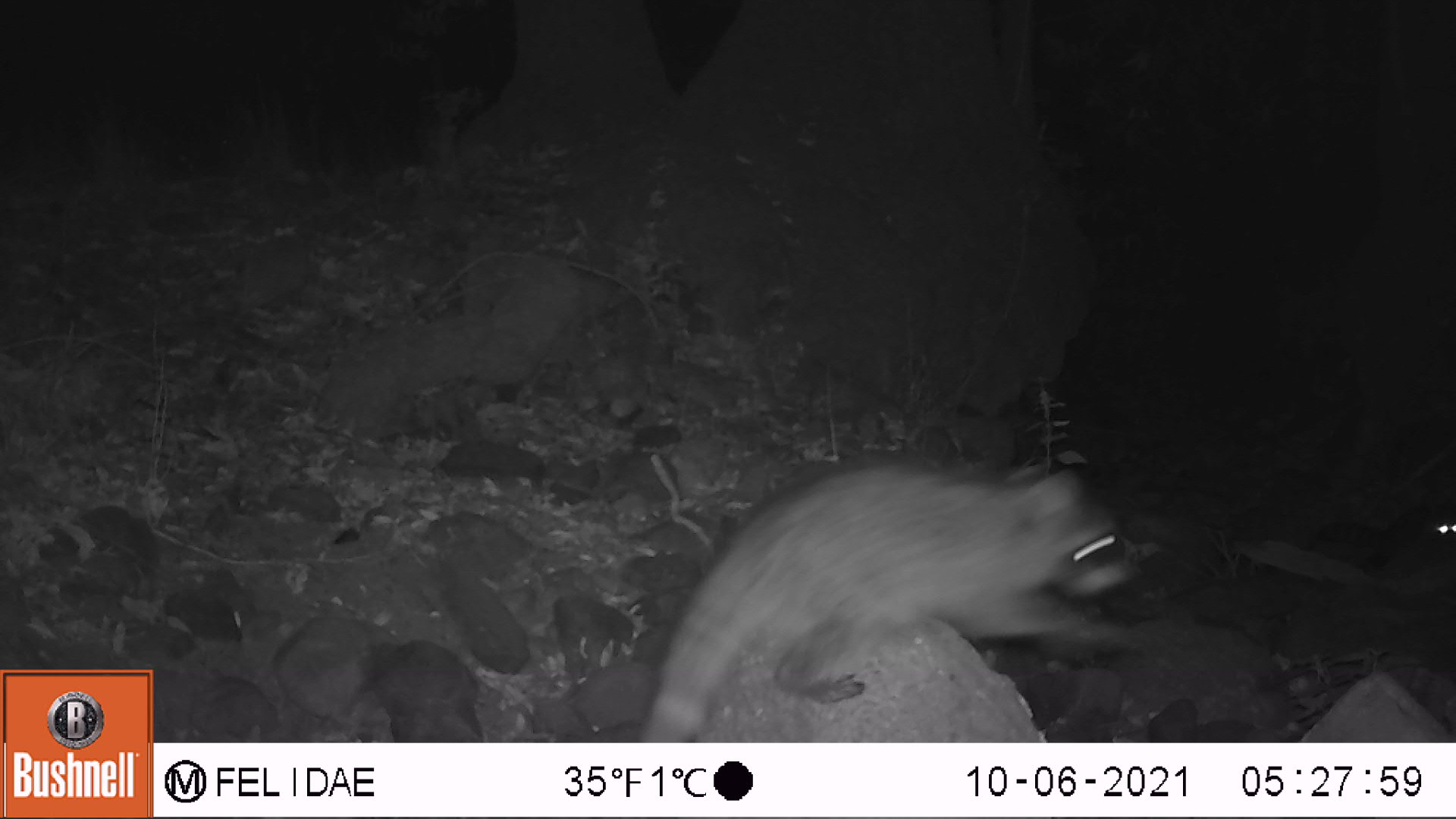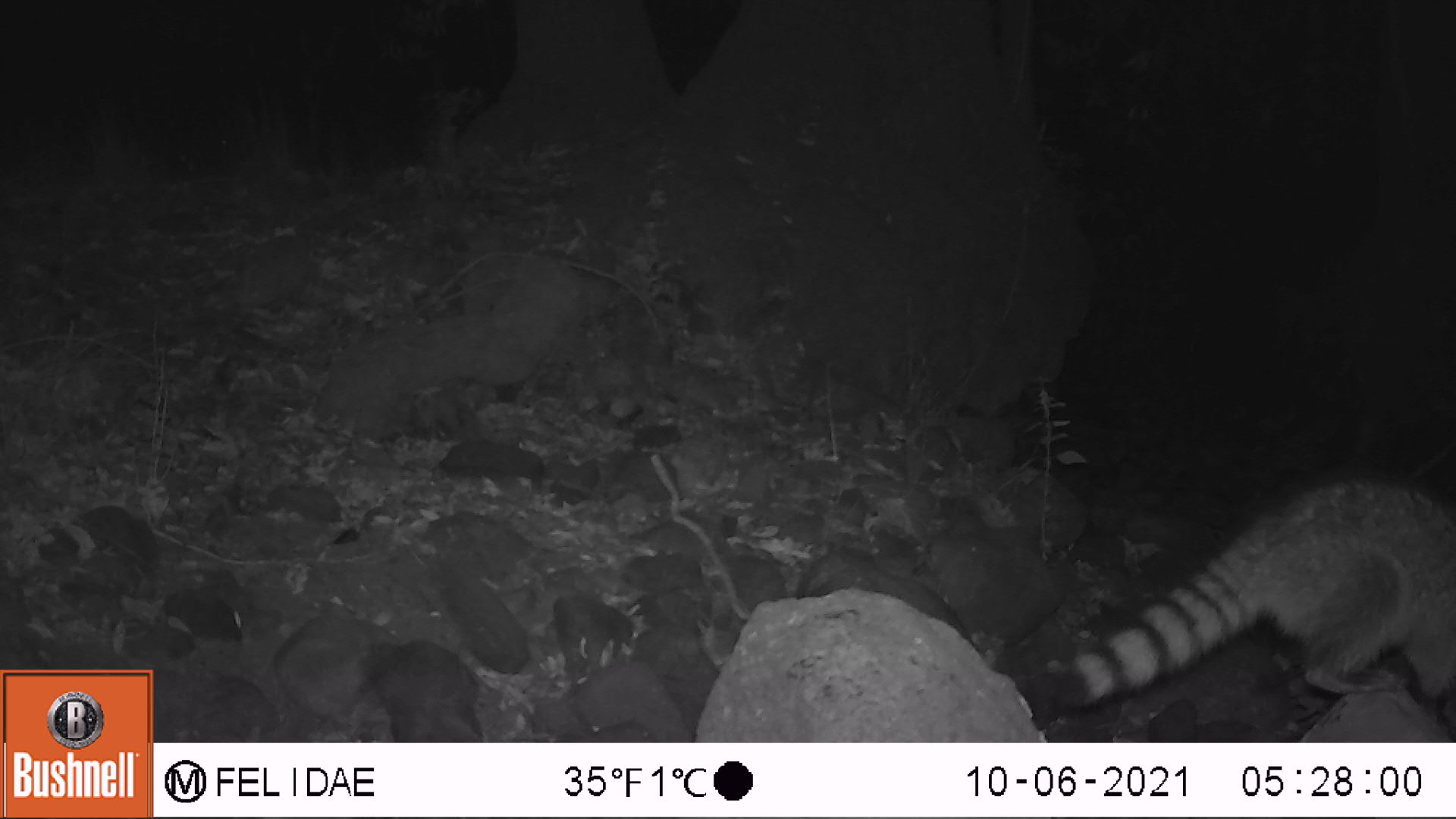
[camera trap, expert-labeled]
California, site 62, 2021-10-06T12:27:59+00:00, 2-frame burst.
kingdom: Animalia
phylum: Chordata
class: Mammalia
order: Carnivora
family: Procyonidae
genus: Procyon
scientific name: Procyon lotor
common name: raccoon